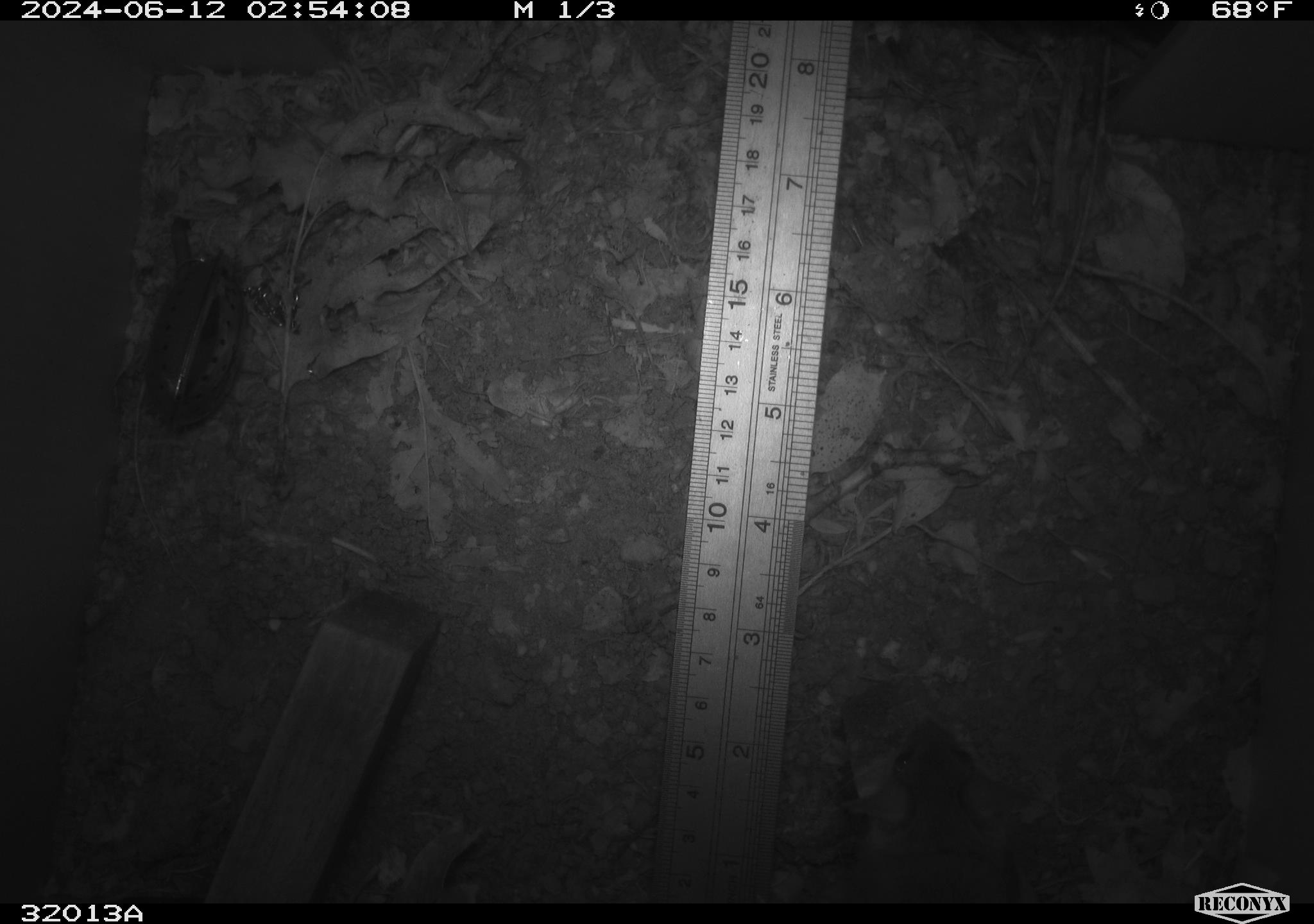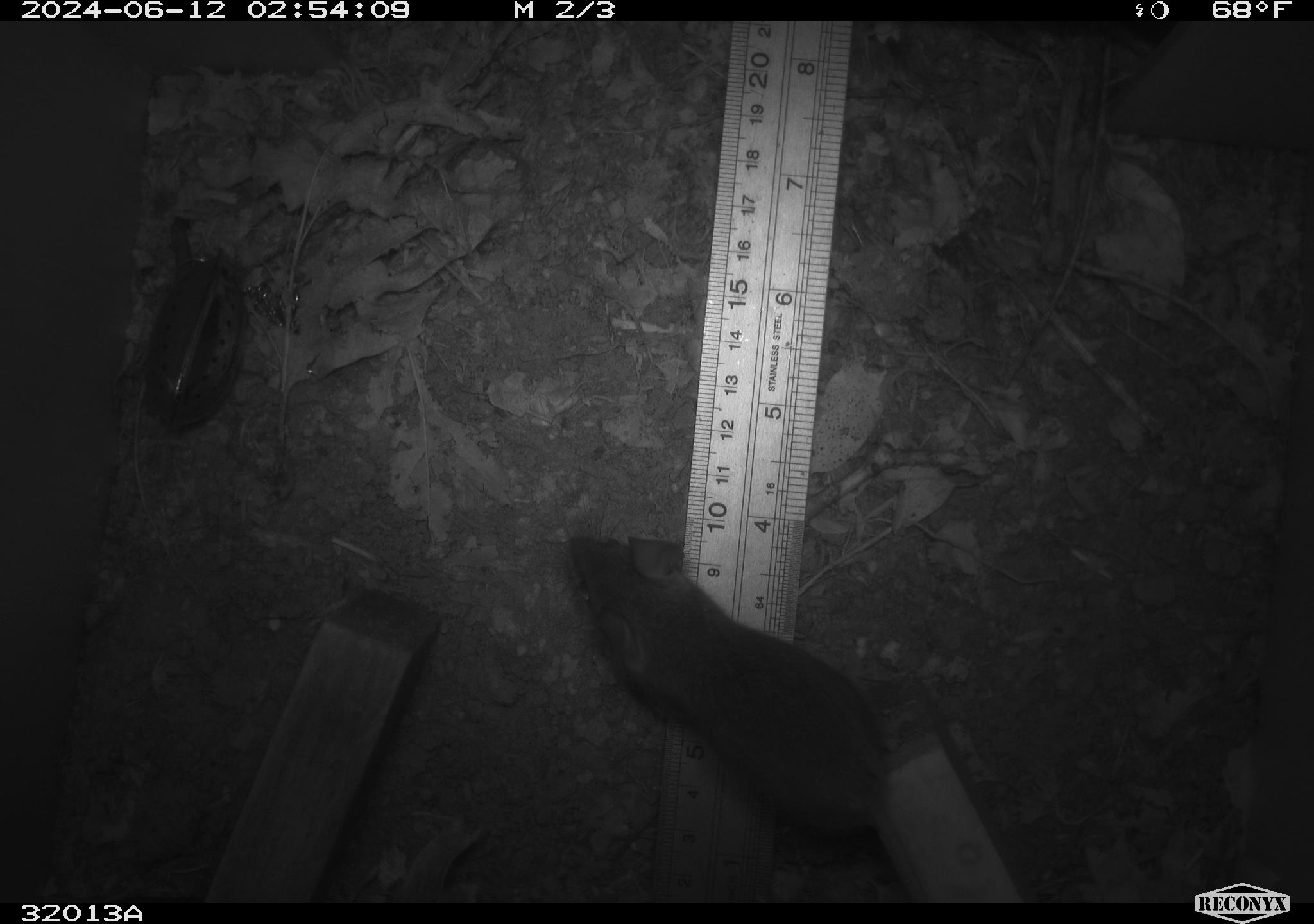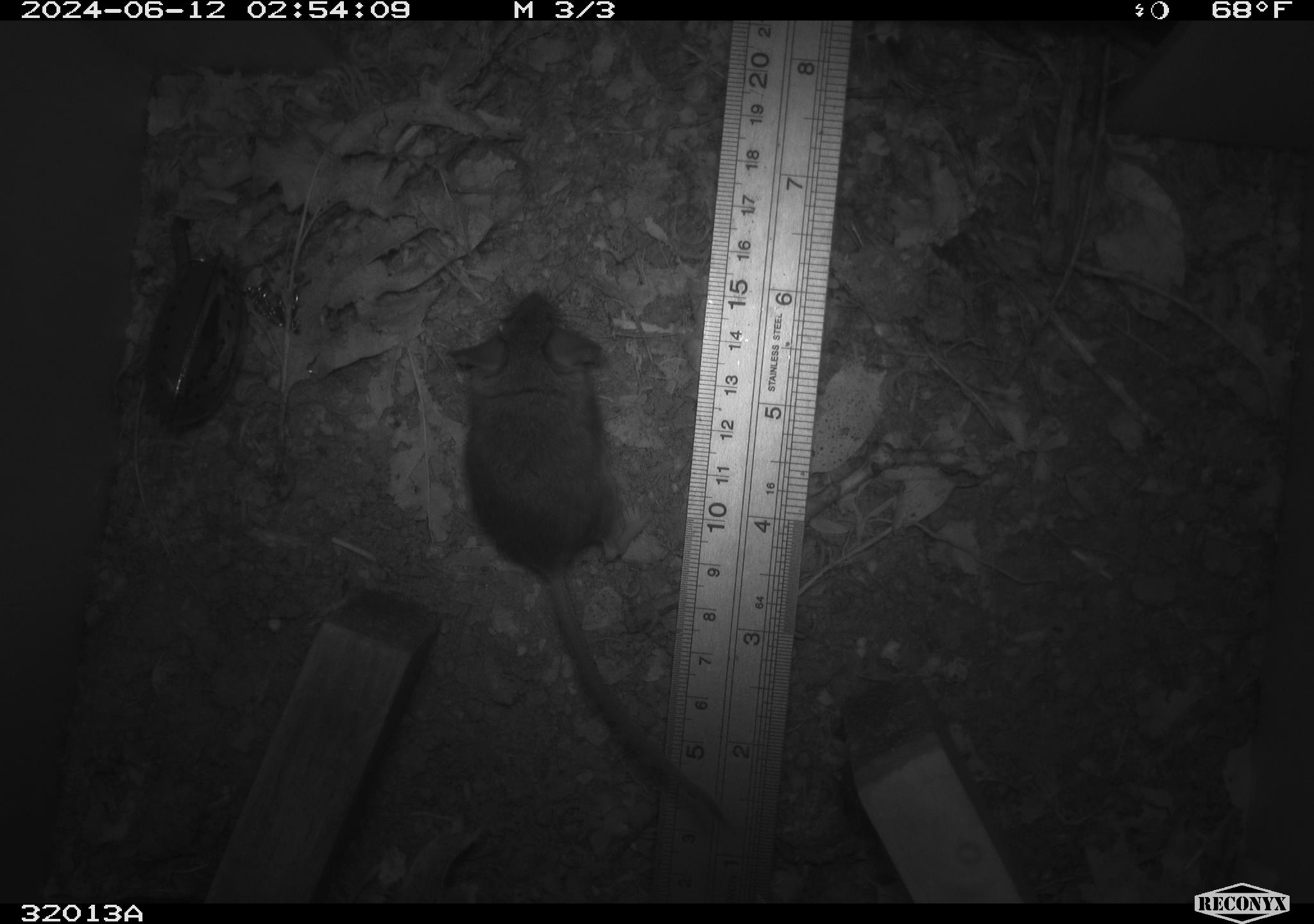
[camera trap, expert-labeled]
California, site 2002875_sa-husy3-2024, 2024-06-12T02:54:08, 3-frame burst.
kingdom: Animalia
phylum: Chordata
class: Mammalia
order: Rodentia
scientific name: Rodentia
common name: rodent